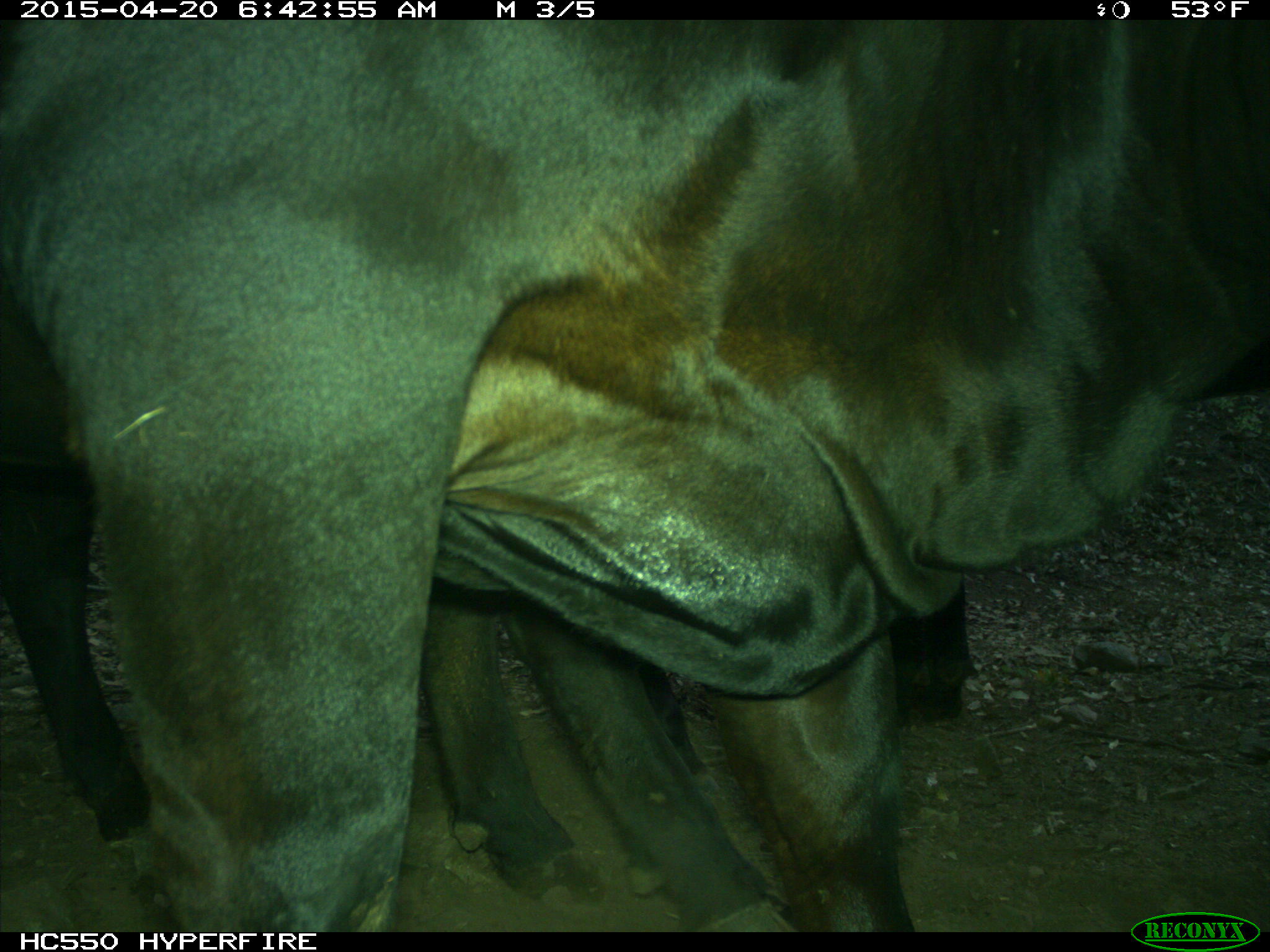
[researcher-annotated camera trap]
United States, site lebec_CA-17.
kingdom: Animalia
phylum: Chordata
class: Mammalia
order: Artiodactyla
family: Bovidae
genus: Bos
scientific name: Bos taurus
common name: domestic cow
Bos taurus (domestic cow).